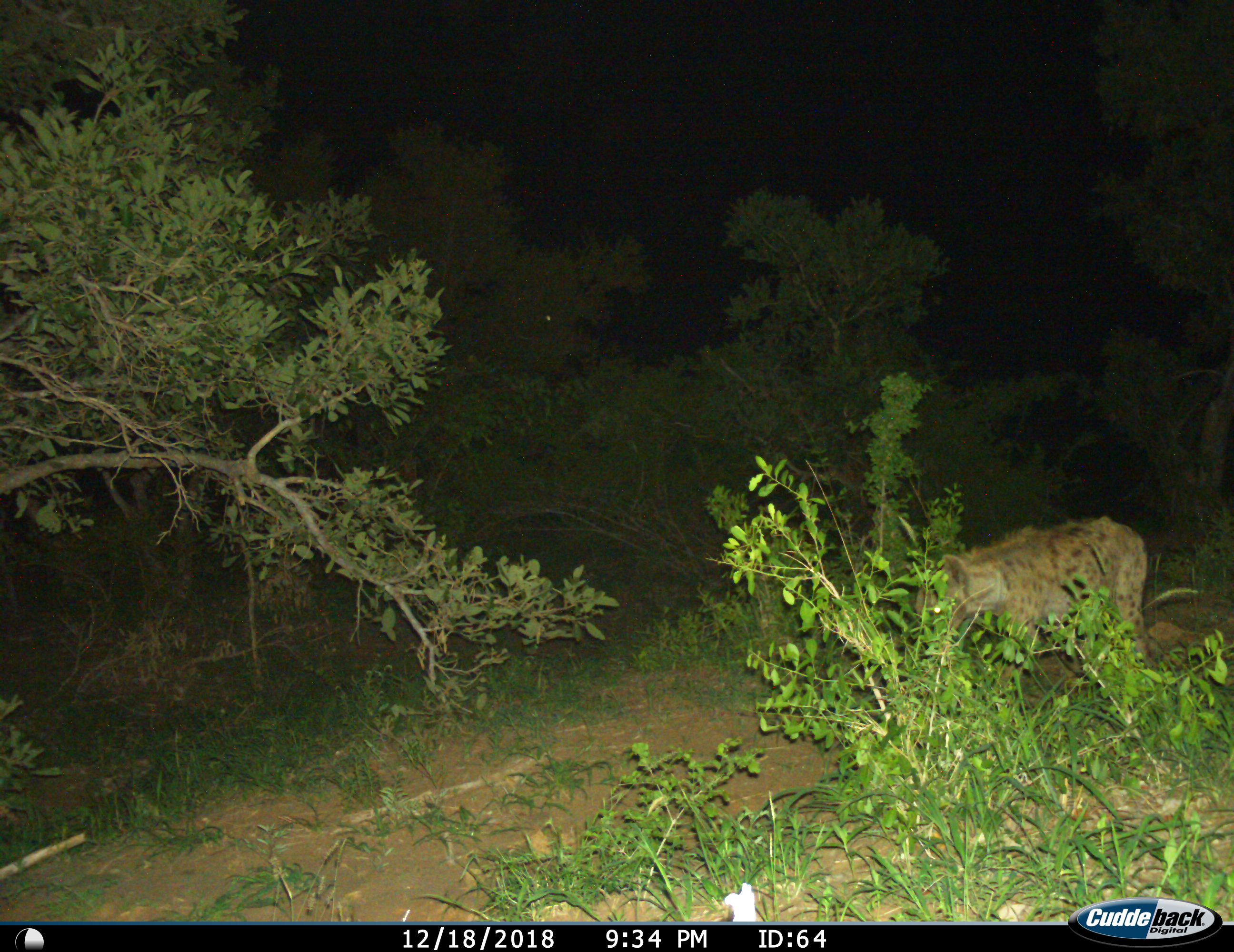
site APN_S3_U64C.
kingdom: Animalia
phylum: Chordata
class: Mammalia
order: Carnivora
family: Hyaenidae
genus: Crocuta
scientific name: Crocuta crocuta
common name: spotted hyena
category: hyenaspotted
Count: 1.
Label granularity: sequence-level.